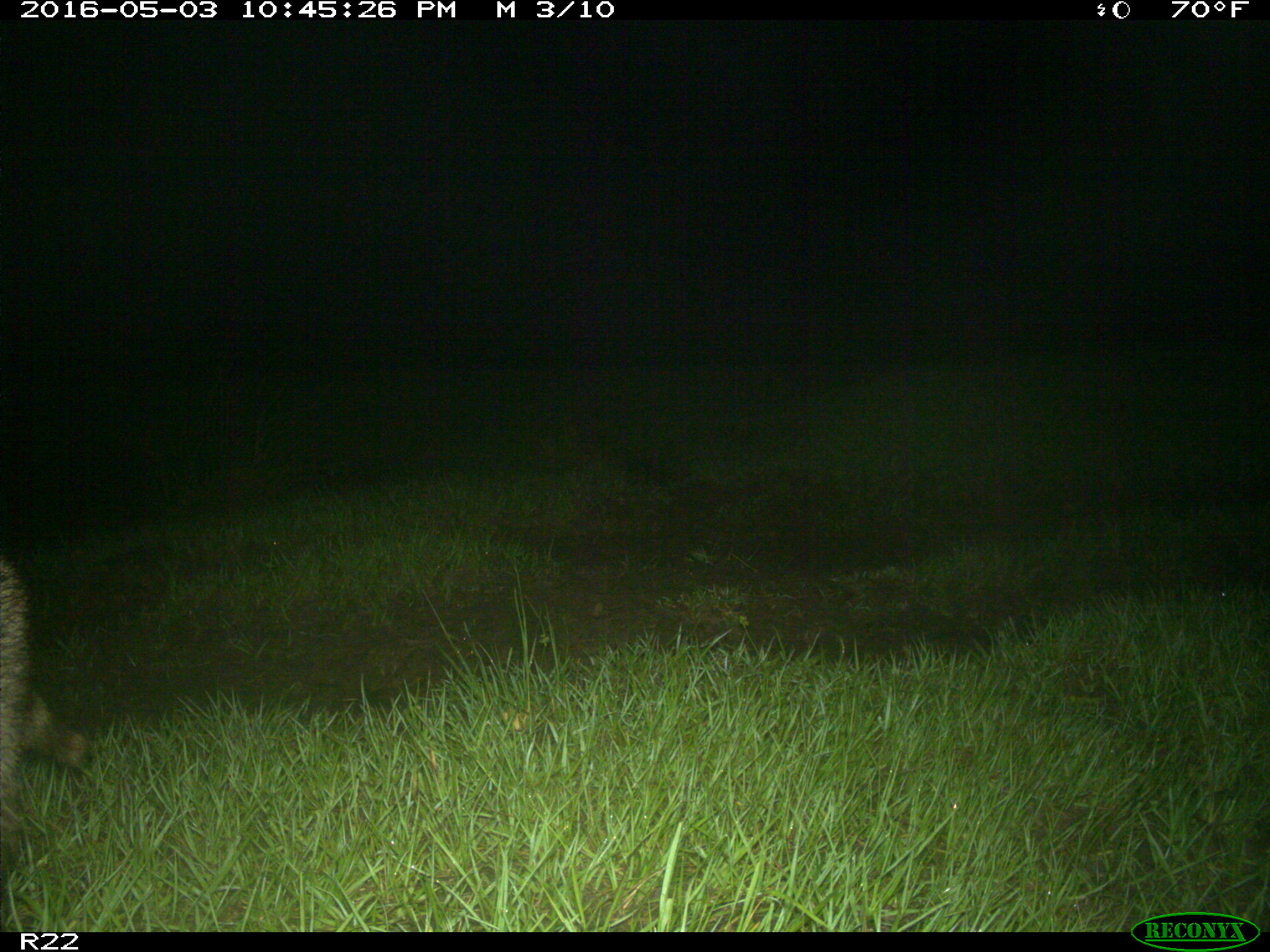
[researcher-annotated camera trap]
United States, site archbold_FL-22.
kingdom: Animalia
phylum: Chordata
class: Mammalia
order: Carnivora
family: Procyonidae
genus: Procyon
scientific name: Procyon lotor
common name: common raccoon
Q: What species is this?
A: Procyon lotor (common raccoon).